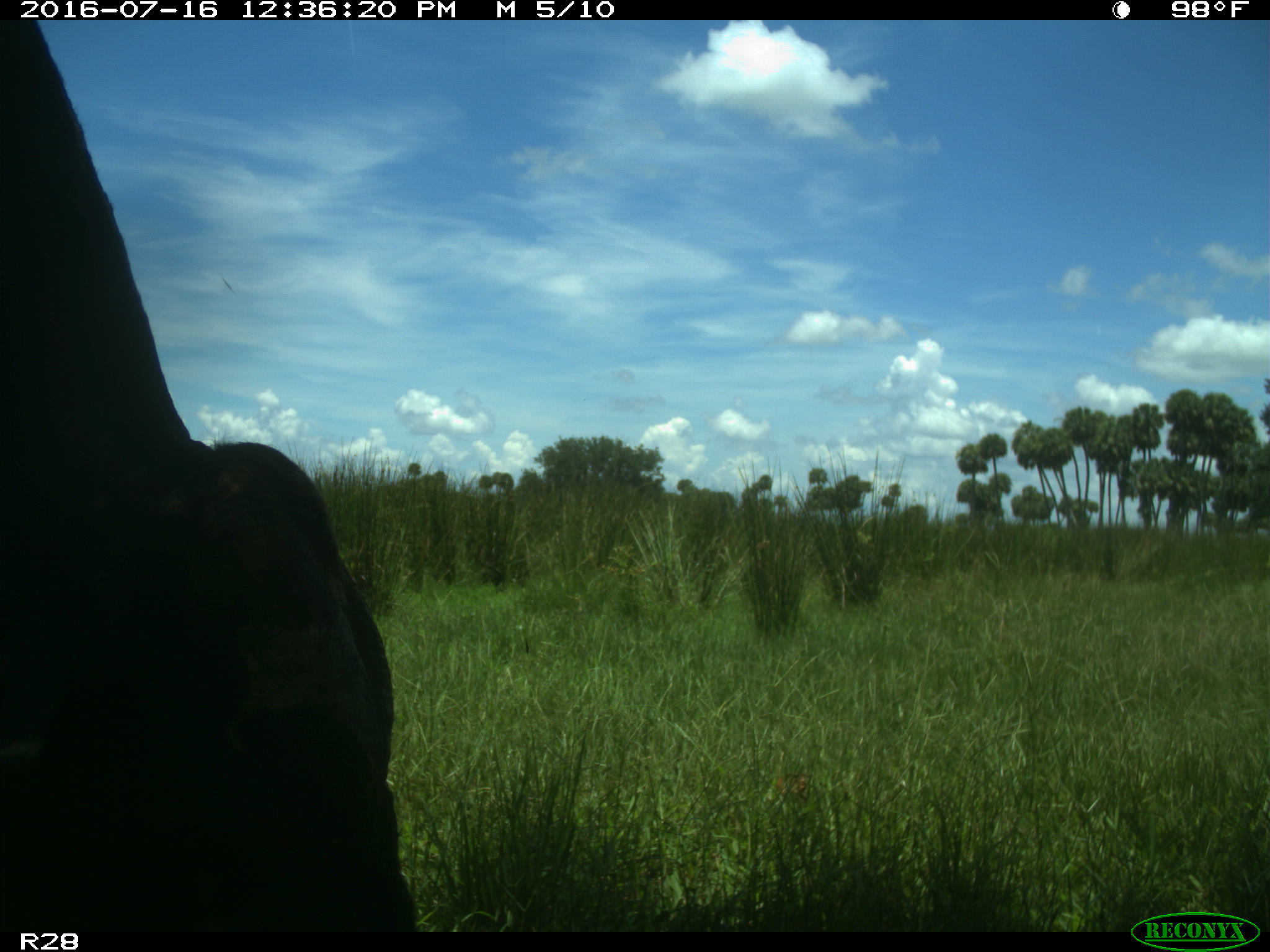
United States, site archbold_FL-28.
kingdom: Animalia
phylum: Chordata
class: Mammalia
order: Artiodactyla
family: Bovidae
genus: Bos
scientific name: Bos taurus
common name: domestic cow